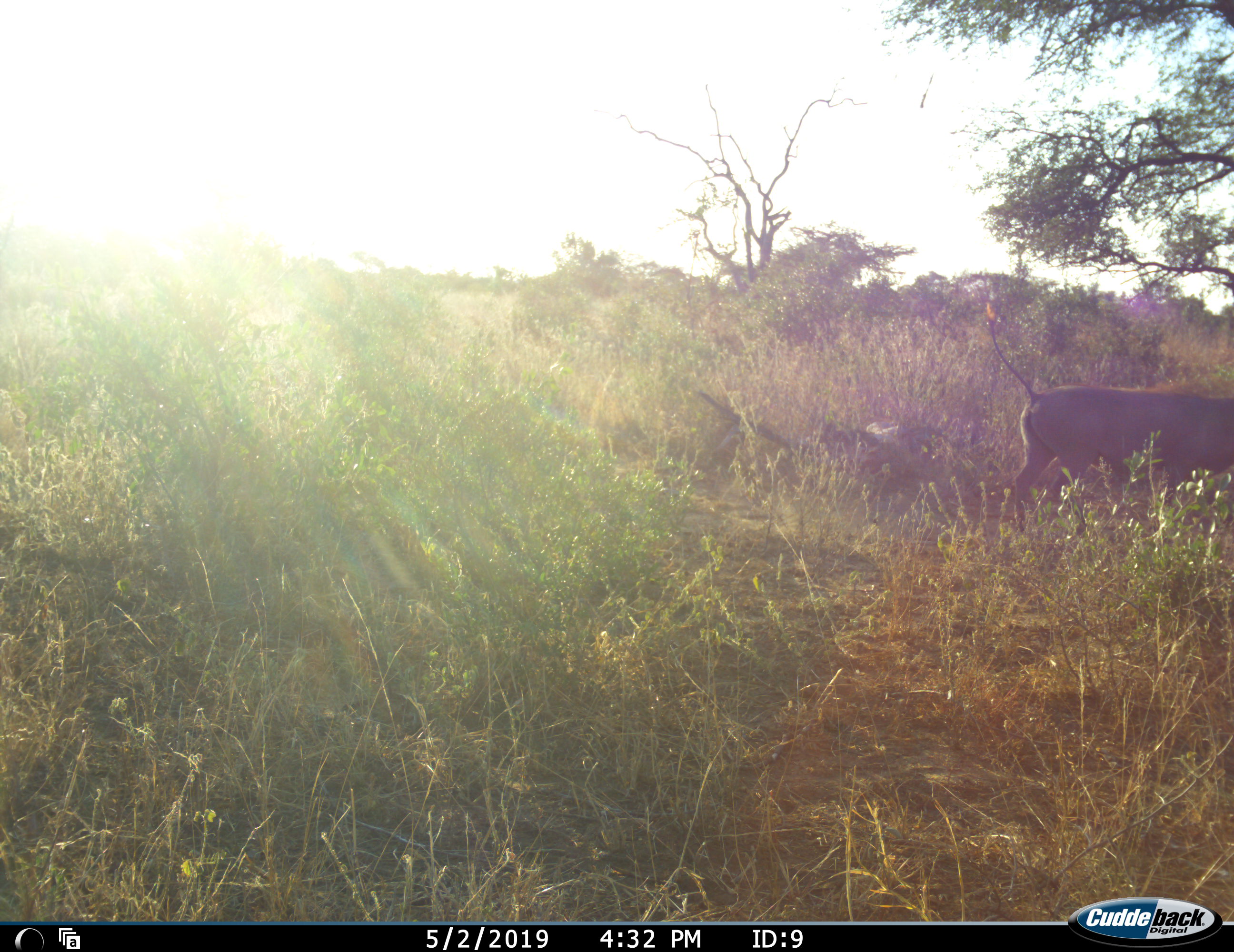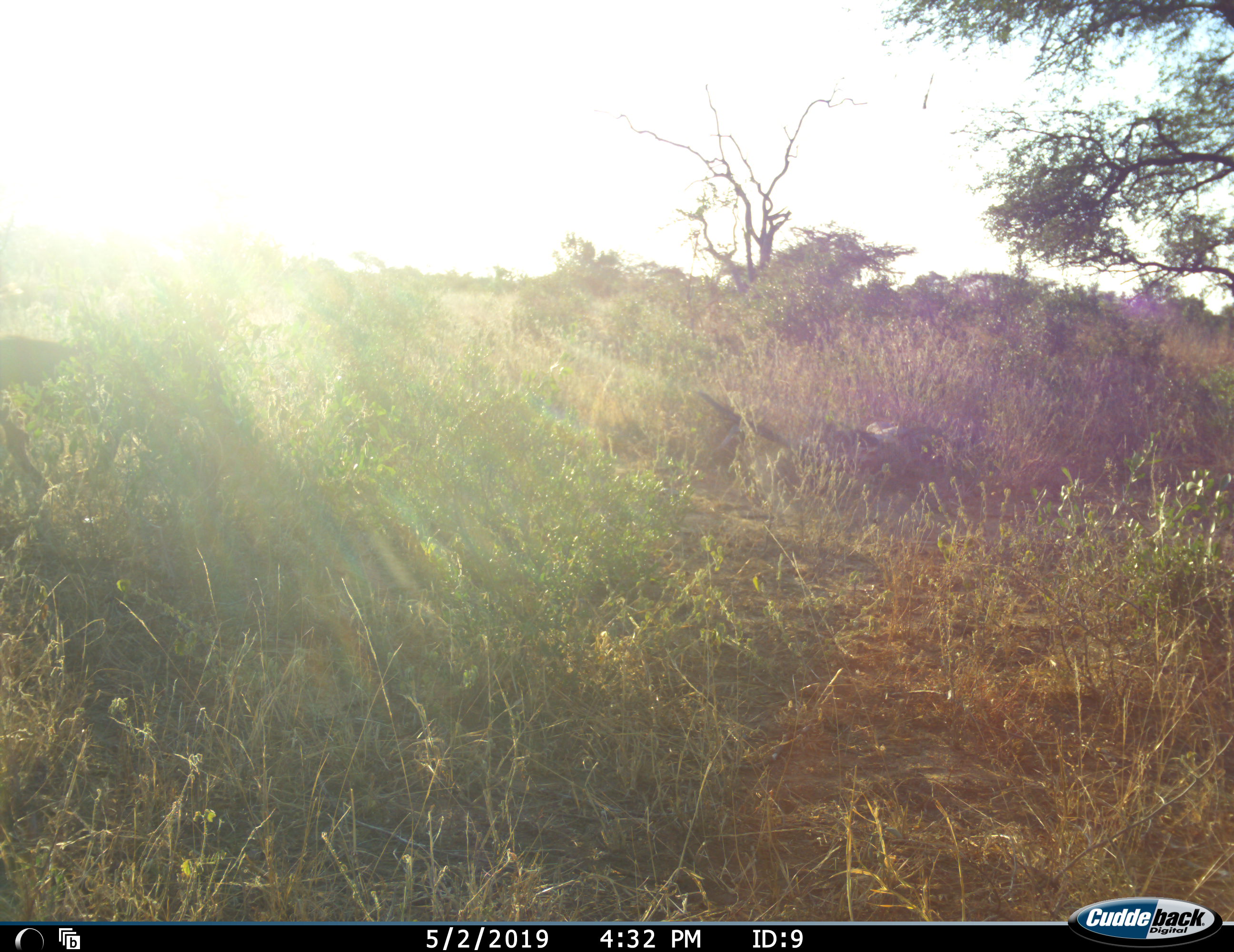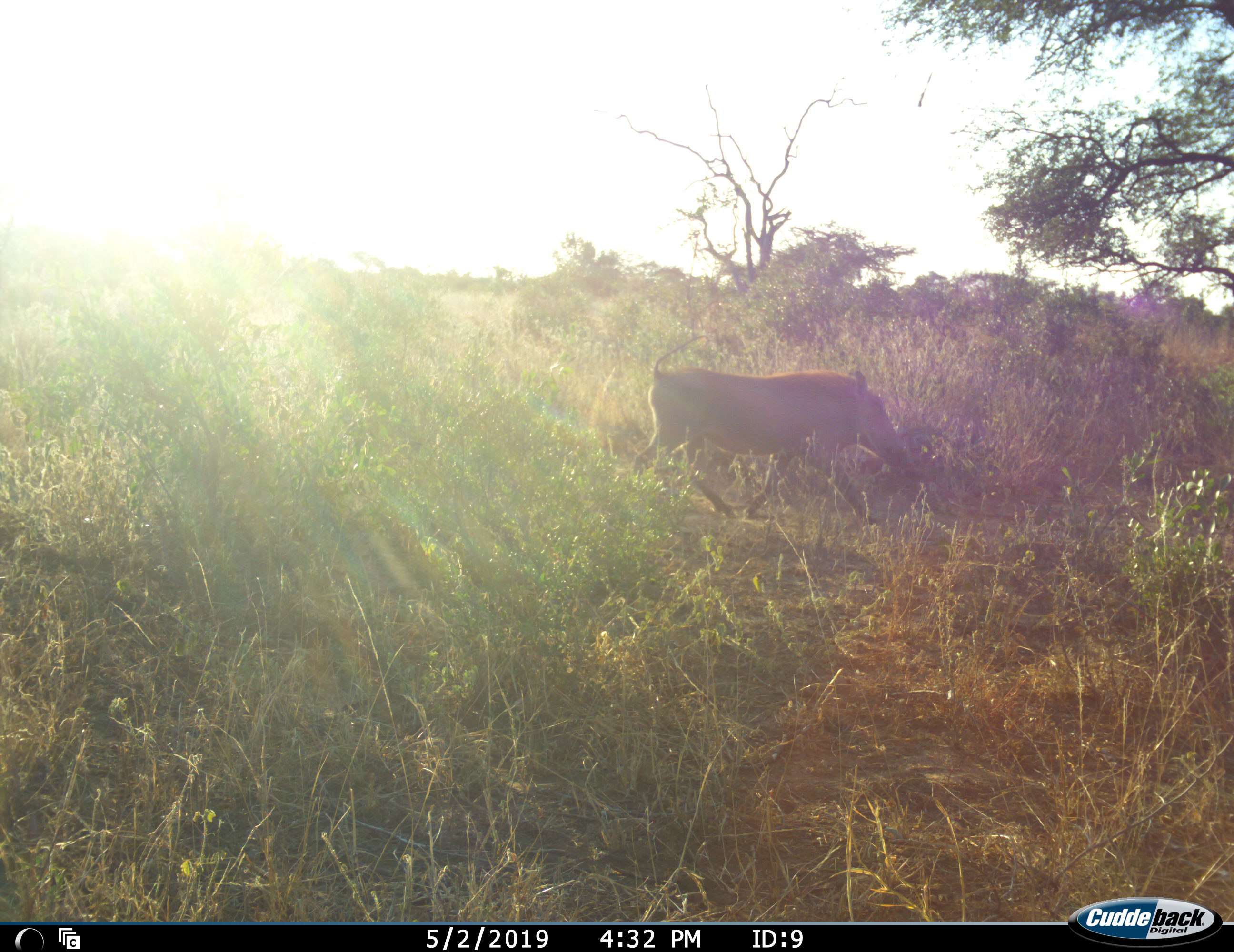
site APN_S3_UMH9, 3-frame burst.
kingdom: Animalia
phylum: Chordata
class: Mammalia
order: Artiodactyla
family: Suidae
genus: Phacochoerus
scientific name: Phacochoerus africanus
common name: warthog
Warthog (Phacochoerus africanus), count 1. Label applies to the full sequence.